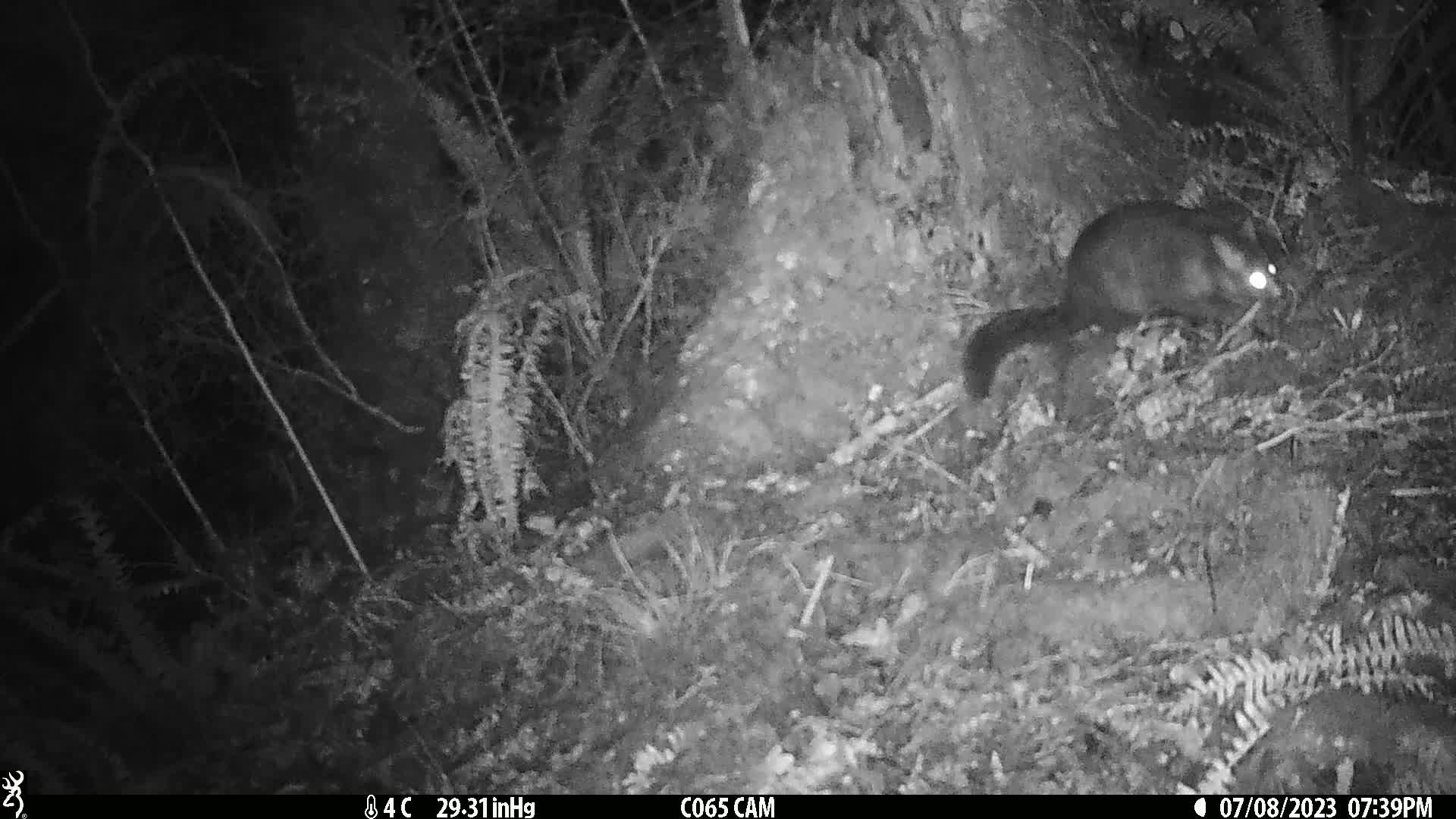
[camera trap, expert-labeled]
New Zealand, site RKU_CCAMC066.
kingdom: Animalia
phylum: Chordata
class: Mammalia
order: Diprotodontia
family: Phalangeridae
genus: Trichosurus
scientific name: Trichosurus vulpecula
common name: common brushtail possum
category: possum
Possum (common brushtail possum) (Trichosurus vulpecula).